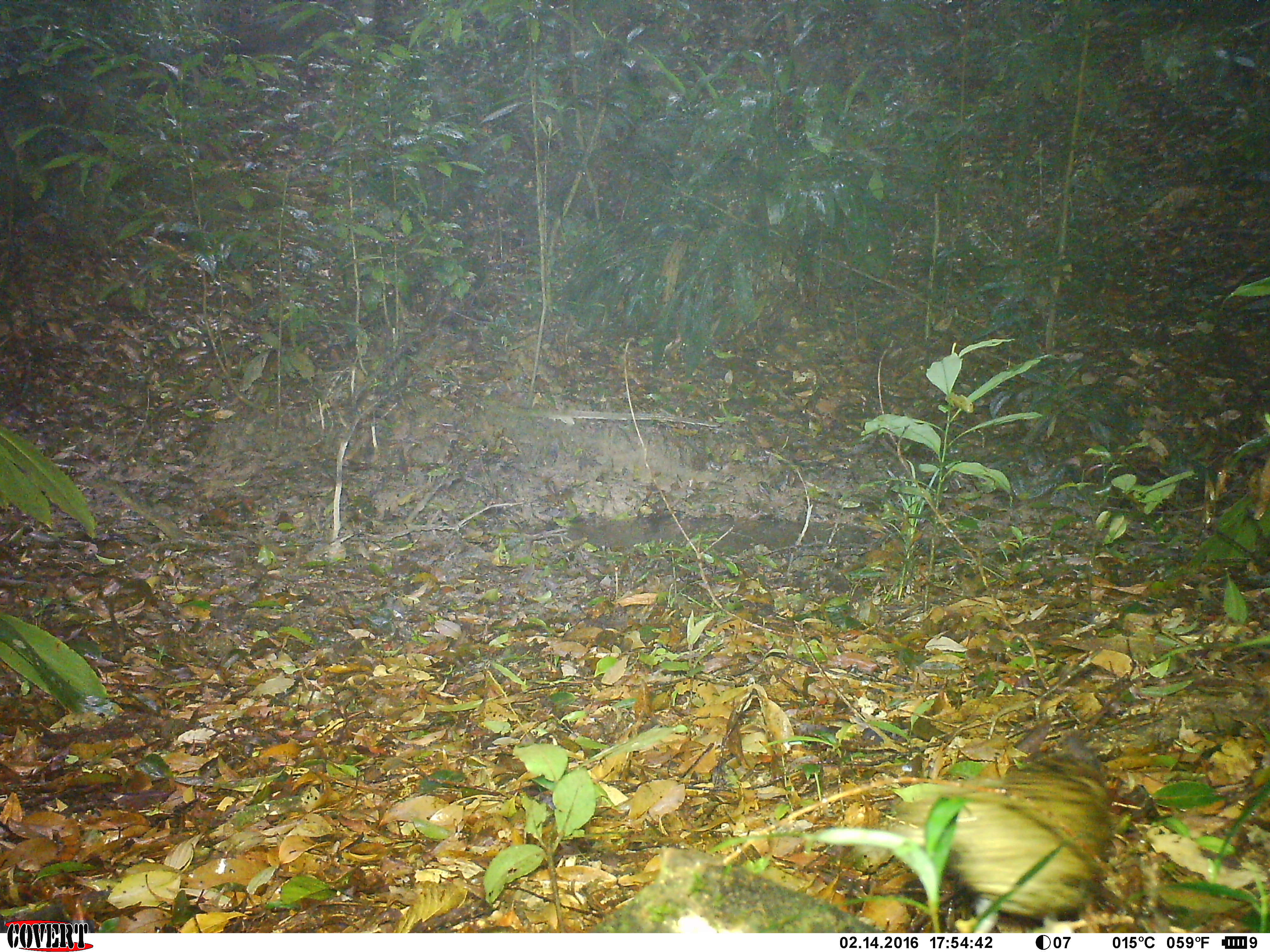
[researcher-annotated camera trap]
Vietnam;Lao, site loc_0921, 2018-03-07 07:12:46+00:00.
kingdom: Animalia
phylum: Chordata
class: Aves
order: Passeriformes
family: Turdidae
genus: Zoothera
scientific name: Zoothera dauma dauma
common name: scaly thrush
Scaly thrush (Zoothera dauma dauma). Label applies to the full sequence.